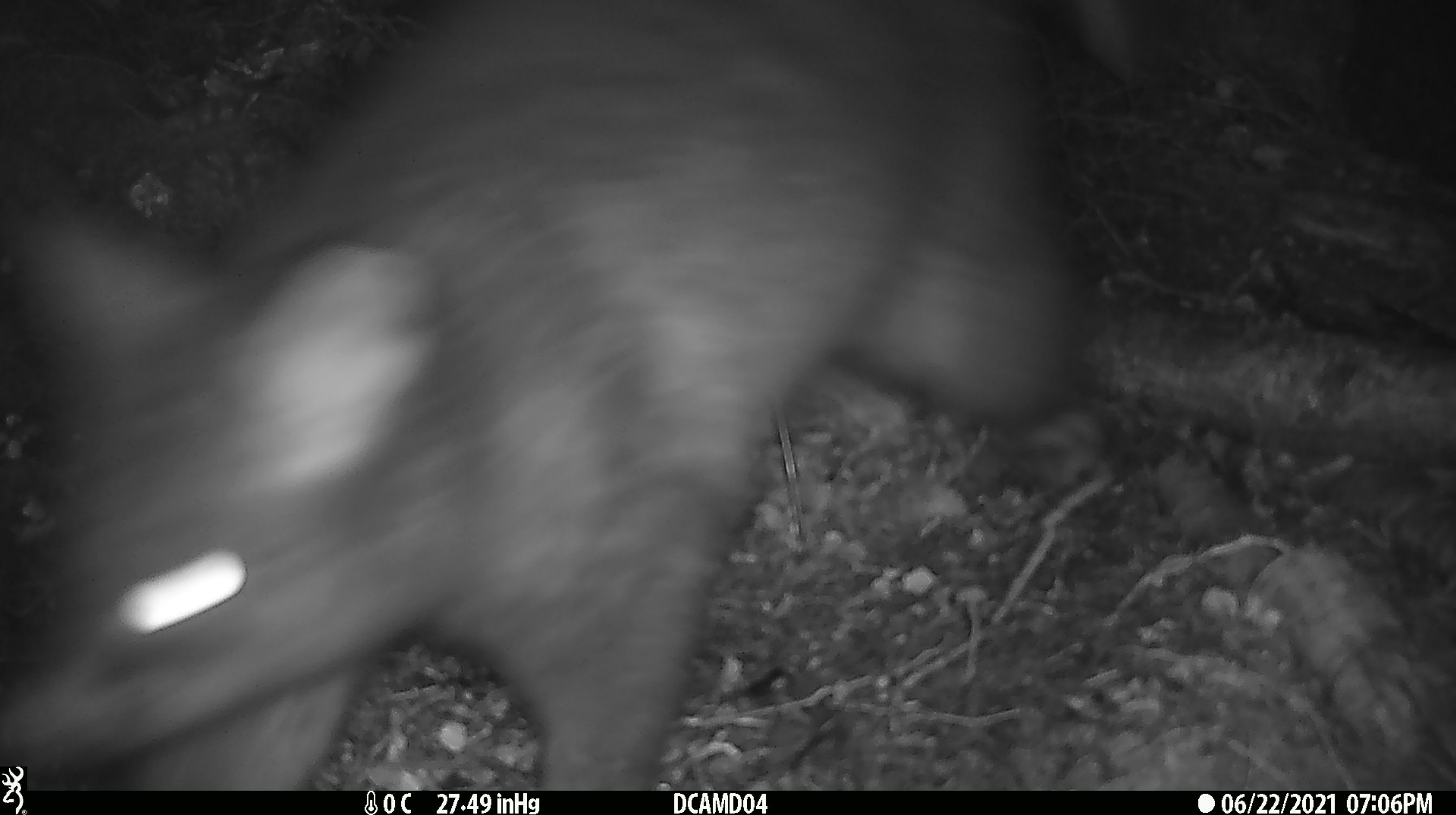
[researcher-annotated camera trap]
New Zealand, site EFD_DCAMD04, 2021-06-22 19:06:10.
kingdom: Animalia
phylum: Chordata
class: Mammalia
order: Diprotodontia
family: Phalangeridae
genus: Trichosurus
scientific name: Trichosurus vulpecula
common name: common brushtail possum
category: possum